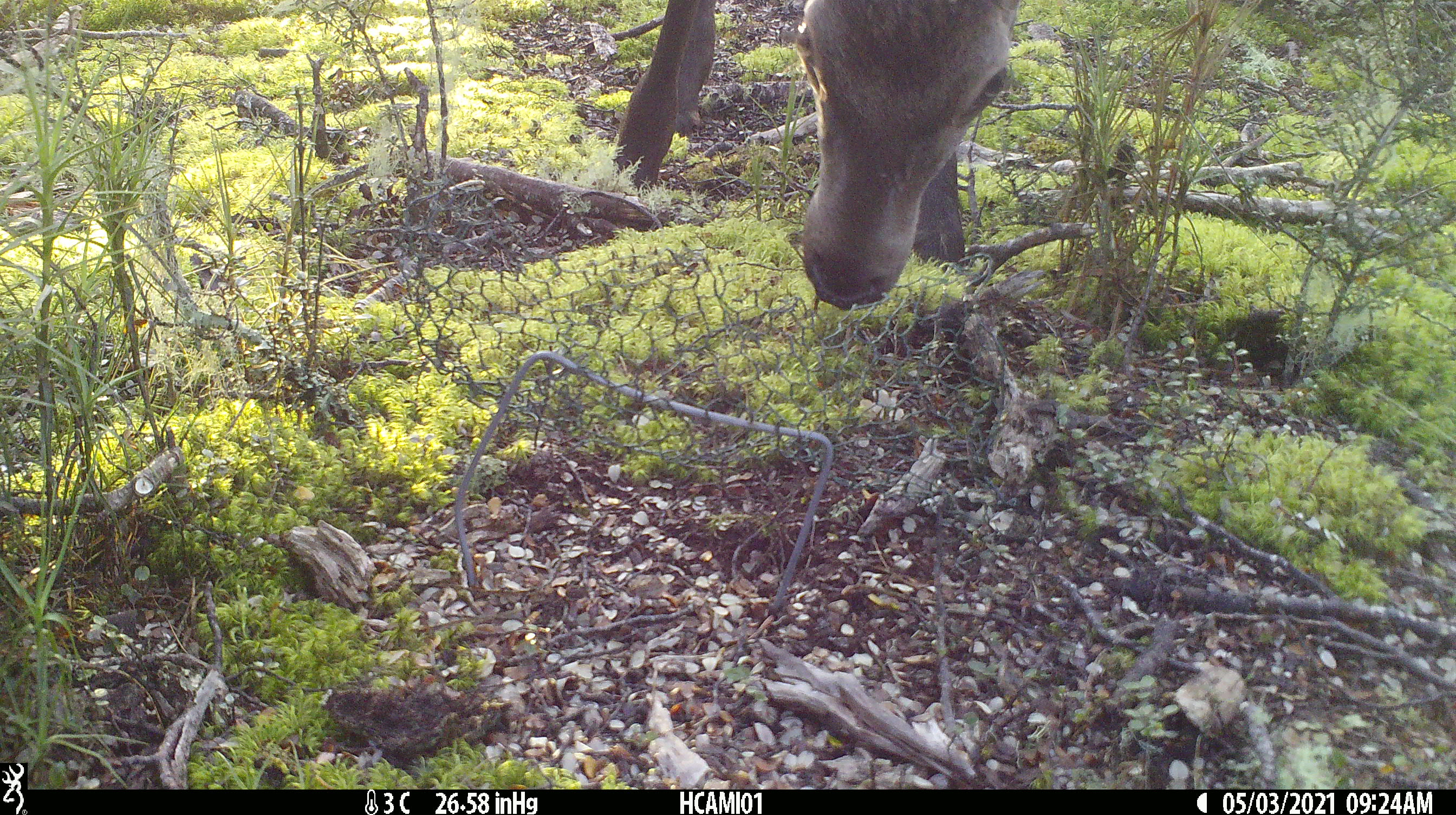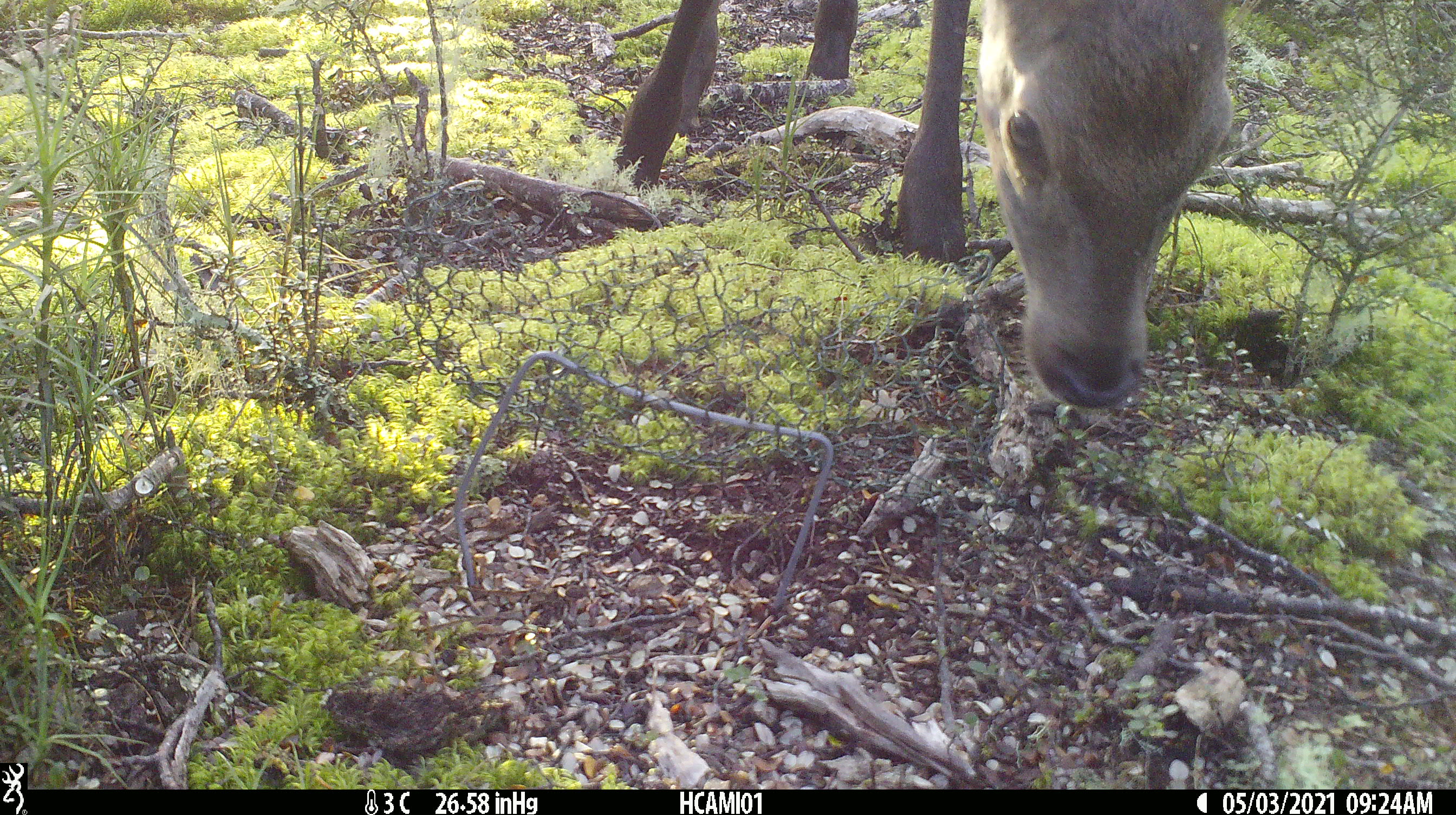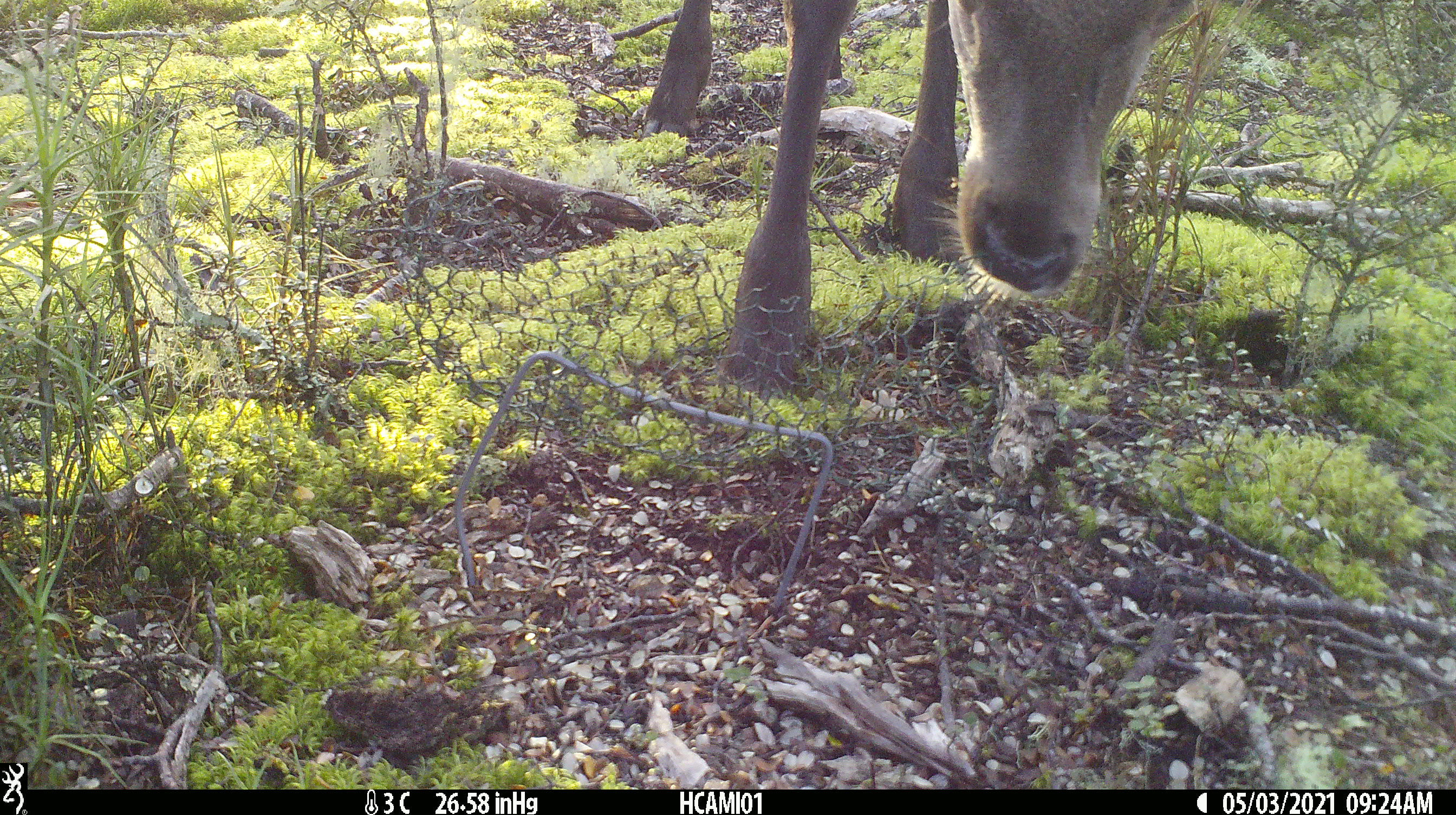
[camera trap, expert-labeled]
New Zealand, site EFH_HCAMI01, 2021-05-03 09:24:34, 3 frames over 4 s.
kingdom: Animalia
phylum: Chordata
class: Mammalia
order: Artiodactyla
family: Cervidae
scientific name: Cervidae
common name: deer